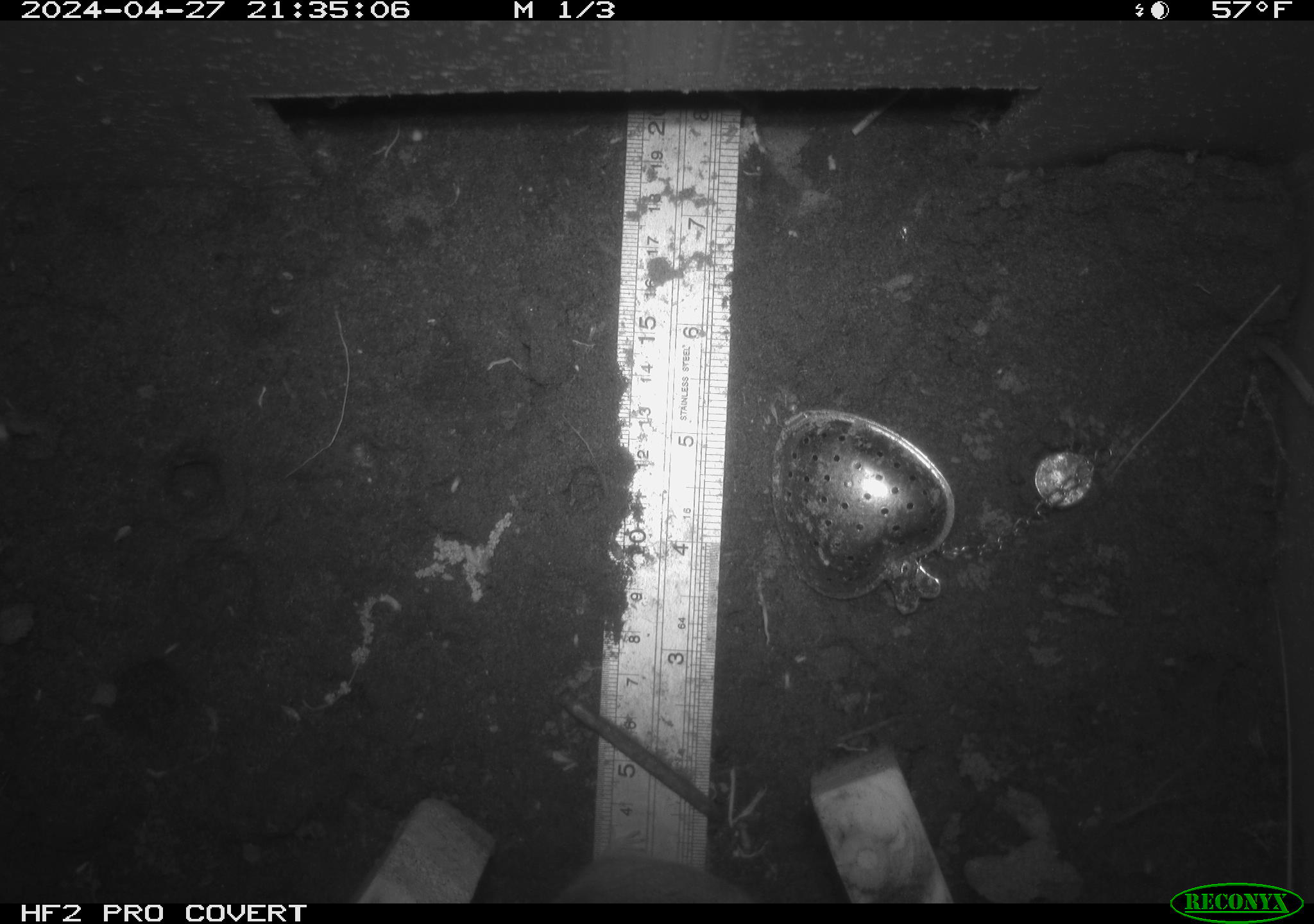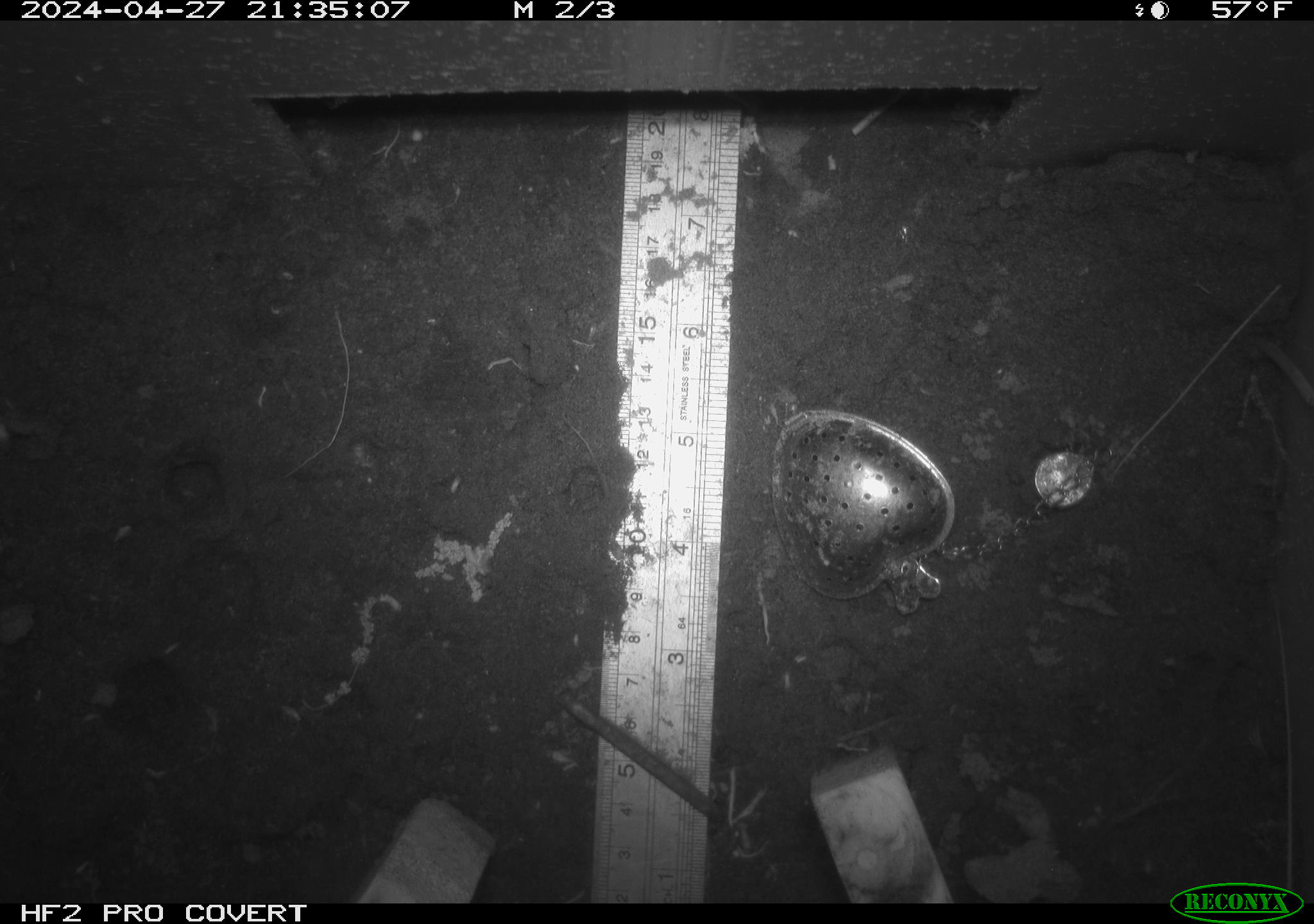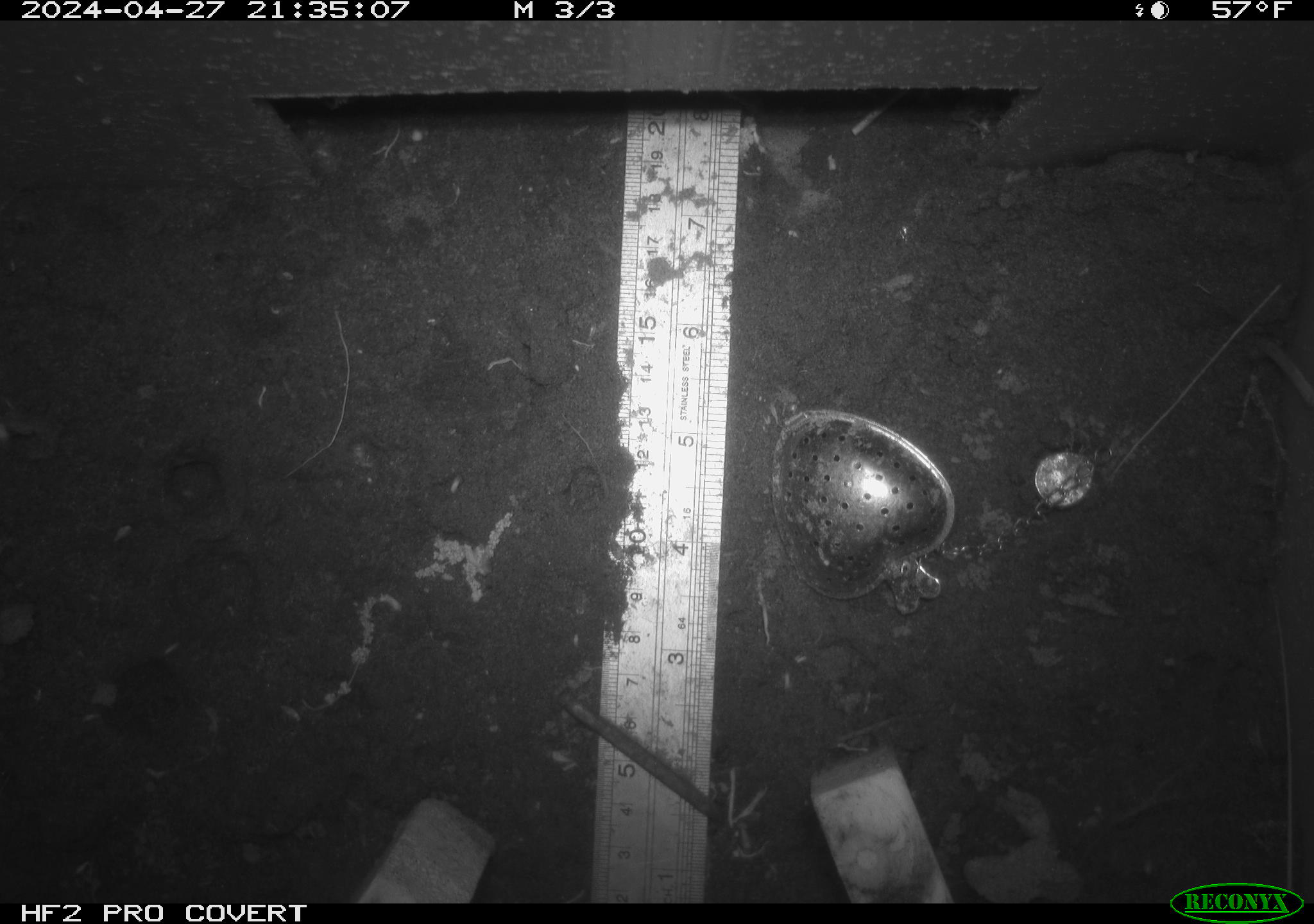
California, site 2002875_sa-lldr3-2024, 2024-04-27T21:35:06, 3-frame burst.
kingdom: Animalia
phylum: Chordata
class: Mammalia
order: Rodentia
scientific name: Rodentia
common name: rodent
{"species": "rodent (Rodentia)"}